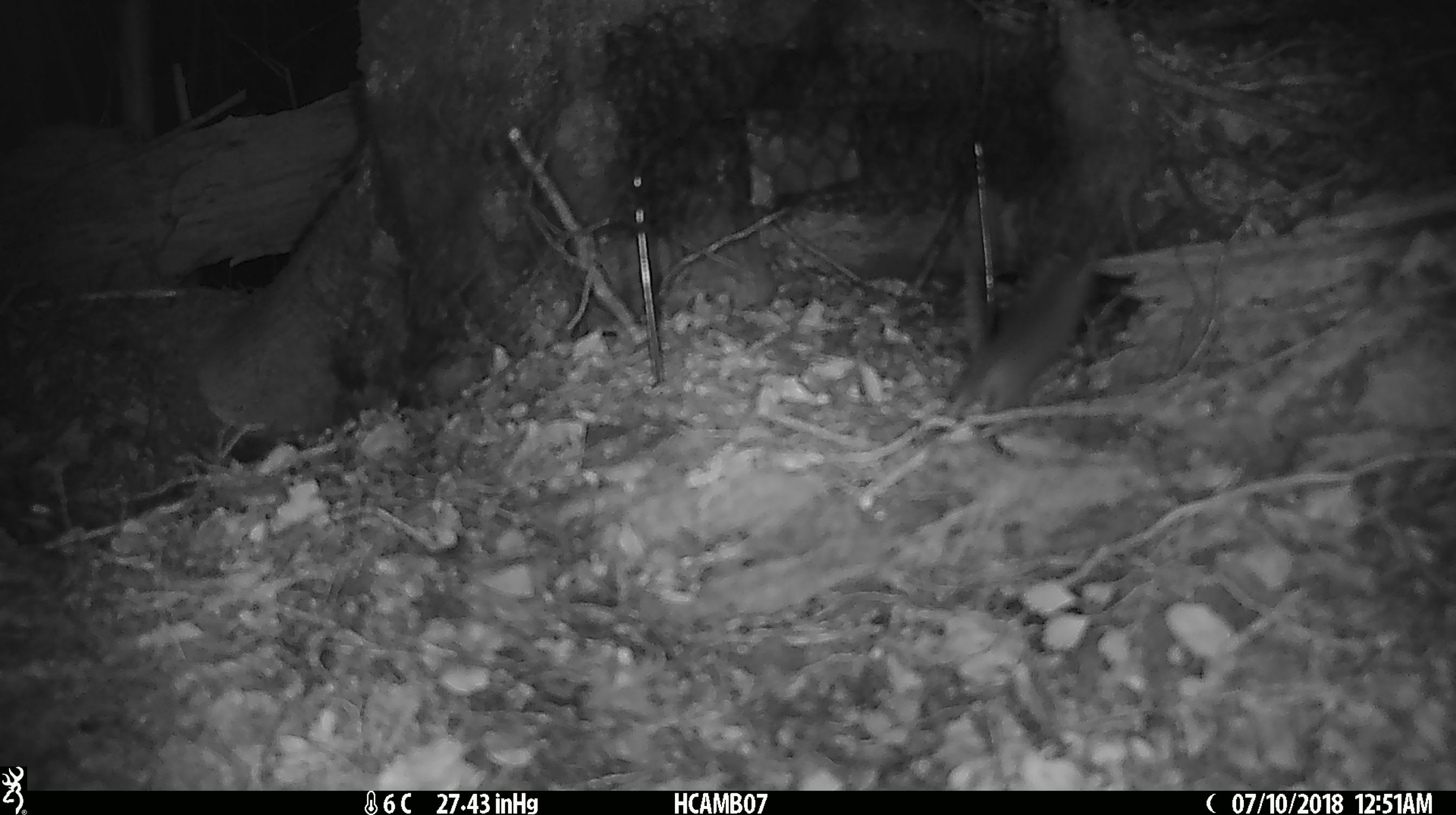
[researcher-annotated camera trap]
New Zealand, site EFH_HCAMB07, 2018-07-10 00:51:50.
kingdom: Animalia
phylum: Chordata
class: Mammalia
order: Rodentia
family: Muridae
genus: Mus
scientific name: Mus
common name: mouse